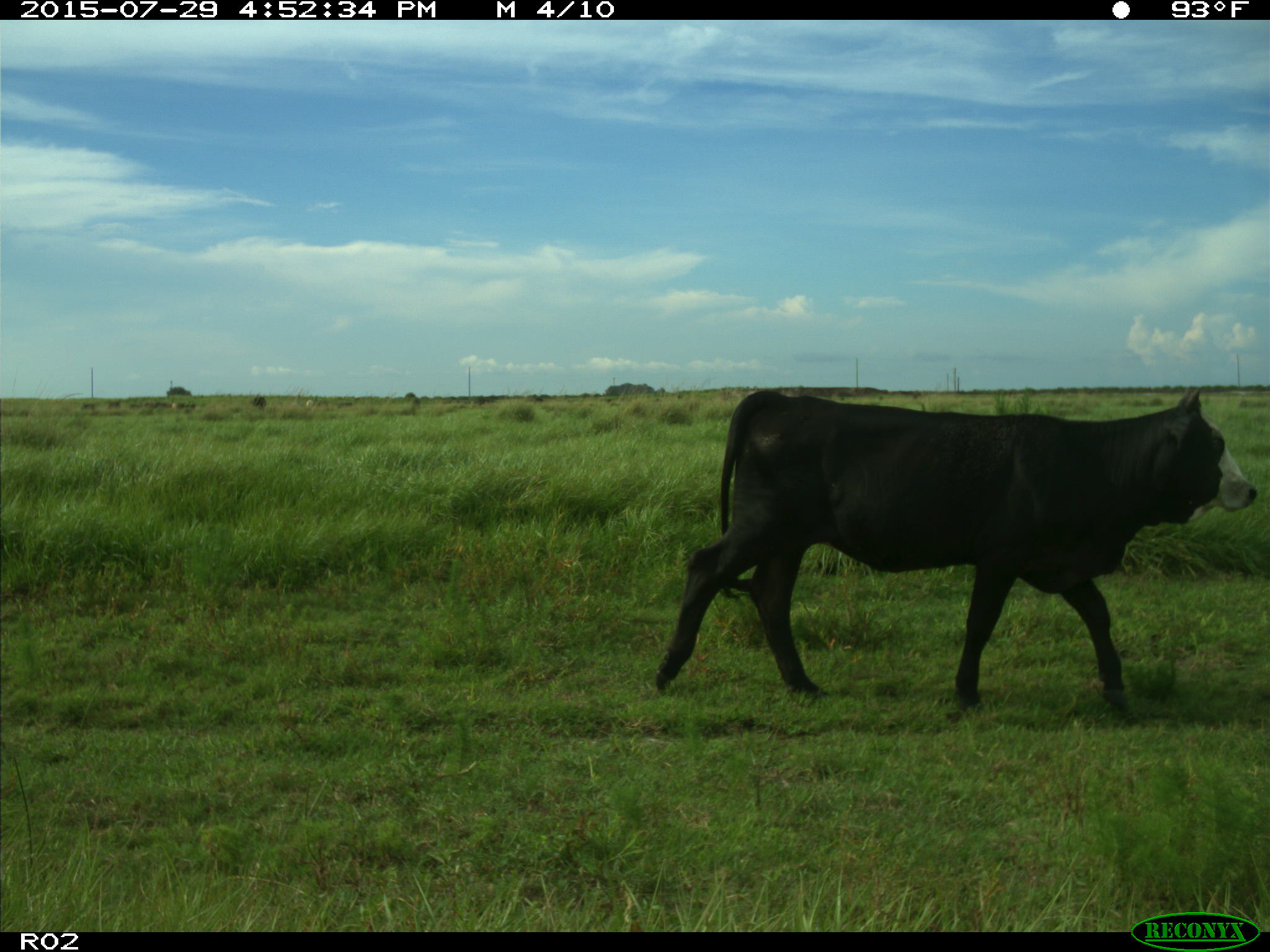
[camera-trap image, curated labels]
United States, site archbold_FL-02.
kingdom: Animalia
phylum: Chordata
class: Mammalia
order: Artiodactyla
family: Bovidae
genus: Bos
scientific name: Bos taurus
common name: domestic cow